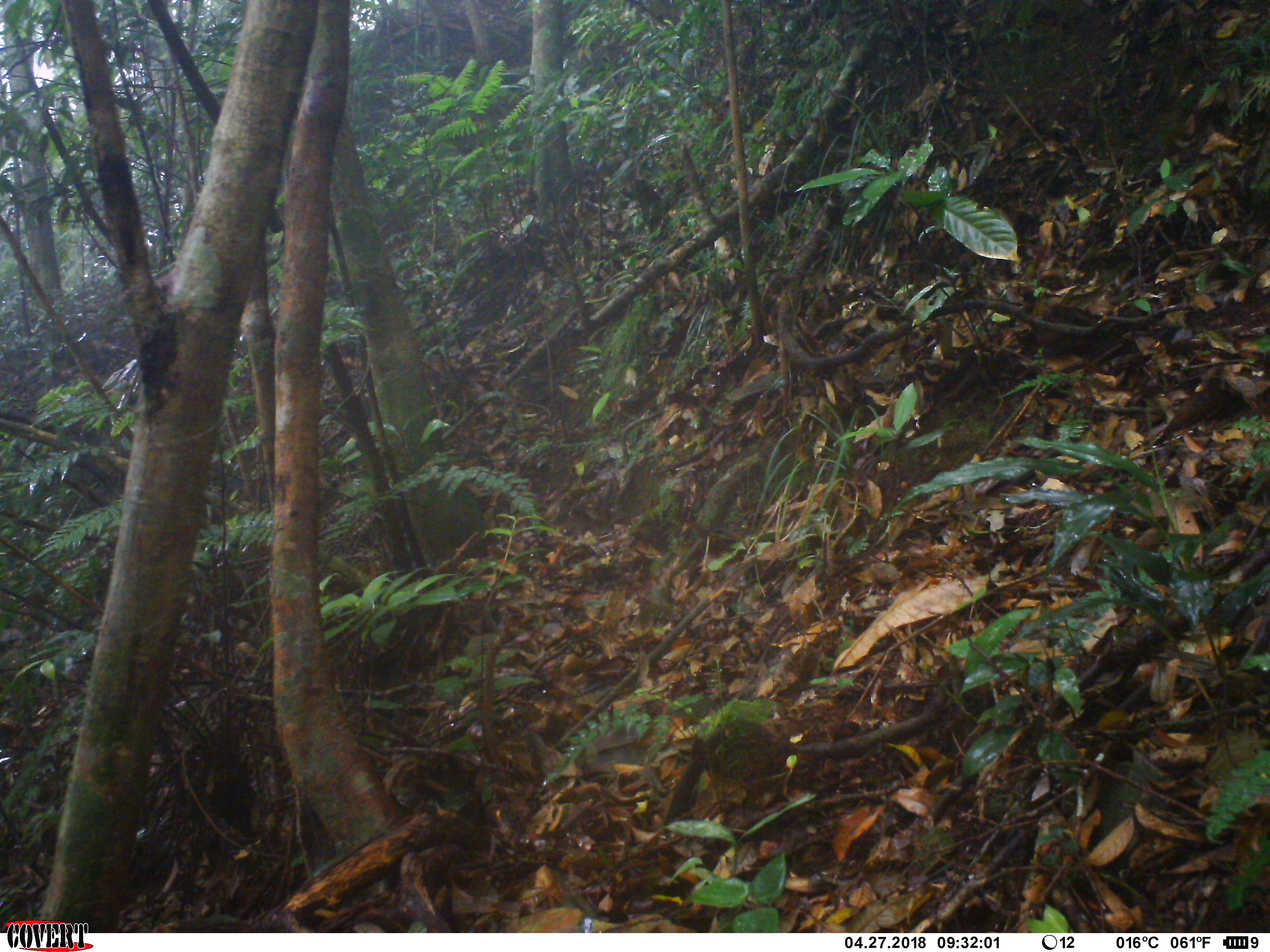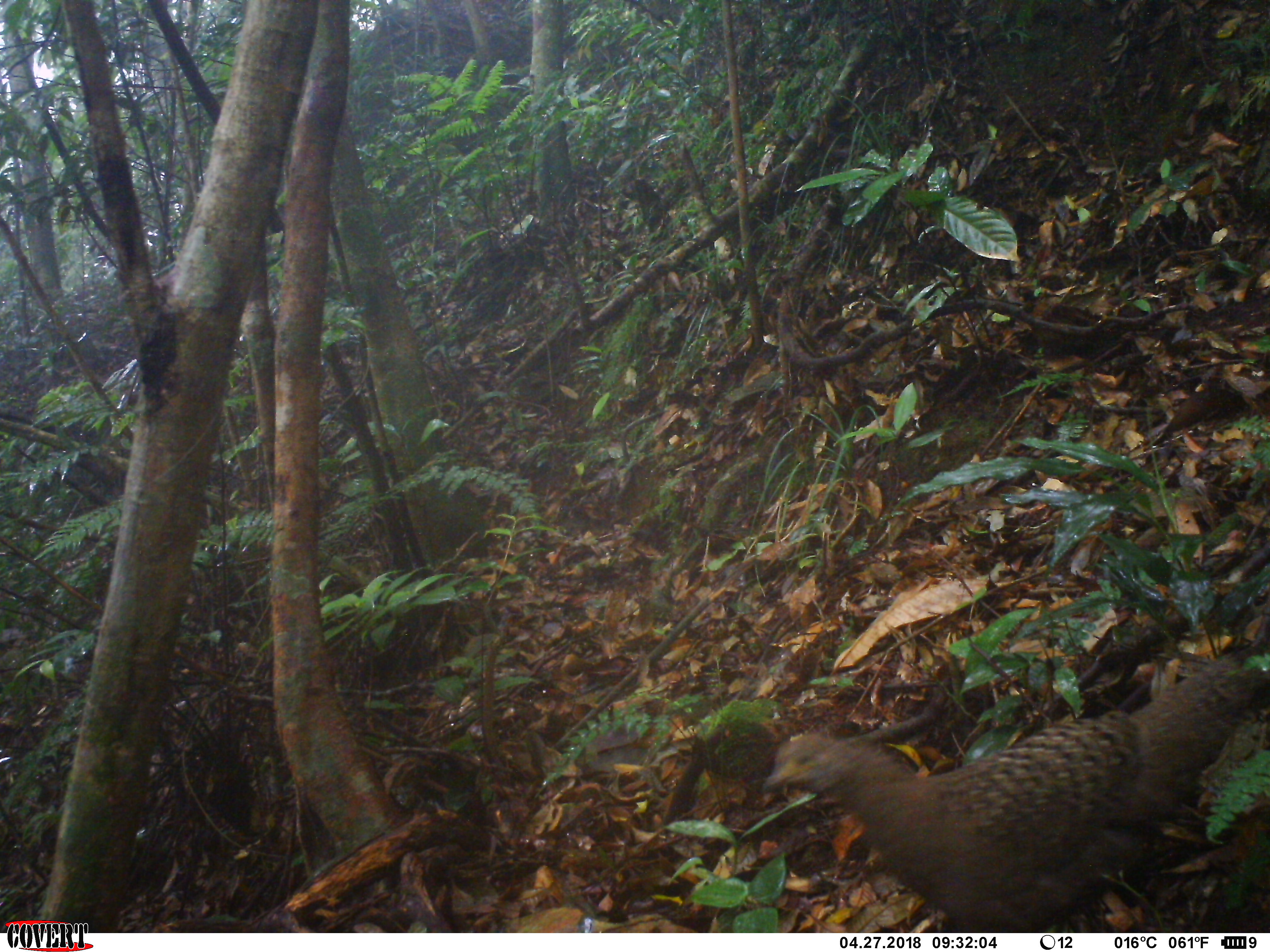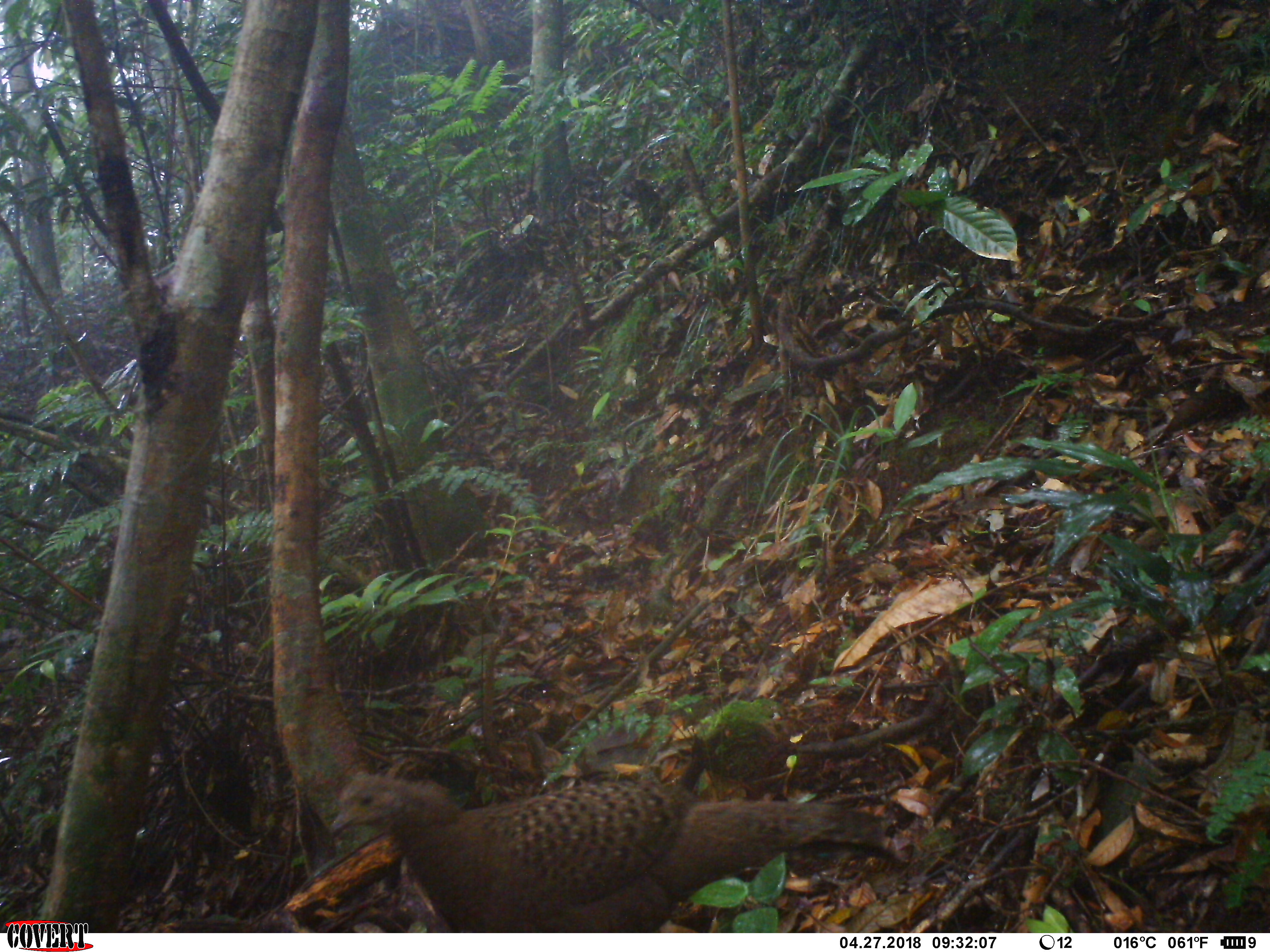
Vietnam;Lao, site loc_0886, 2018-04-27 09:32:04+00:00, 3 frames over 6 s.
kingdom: Animalia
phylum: Chordata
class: Aves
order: Galliformes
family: Phasianidae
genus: Polyplectron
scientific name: Polyplectron bicalcaratum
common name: gray peacock-pheasant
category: grey peacock pheasant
Grey peacock pheasant (gray peacock-pheasant) (Polyplectron bicalcaratum). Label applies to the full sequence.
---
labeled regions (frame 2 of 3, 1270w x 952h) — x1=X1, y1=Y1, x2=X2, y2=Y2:
grey peacock pheasant: x1=755, y1=628, x2=1269, y2=931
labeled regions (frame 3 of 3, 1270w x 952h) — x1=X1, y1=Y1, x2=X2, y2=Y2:
grey peacock pheasant: x1=322, y1=764, x2=914, y2=931